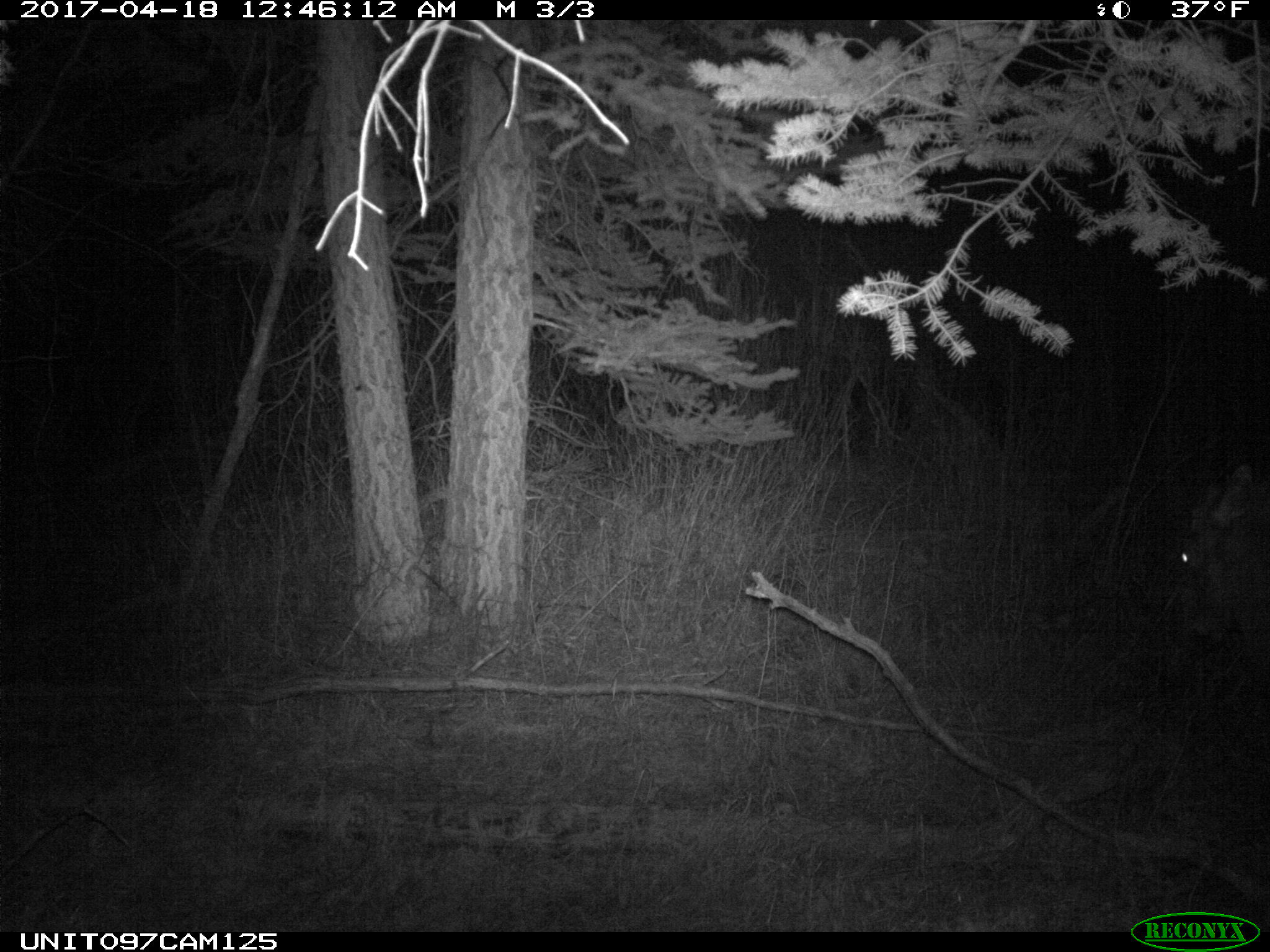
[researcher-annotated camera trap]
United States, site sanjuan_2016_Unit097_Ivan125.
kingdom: Animalia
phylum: Chordata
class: Mammalia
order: Artiodactyla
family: Cervidae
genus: Cervus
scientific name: Cervus elaphus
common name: red deer